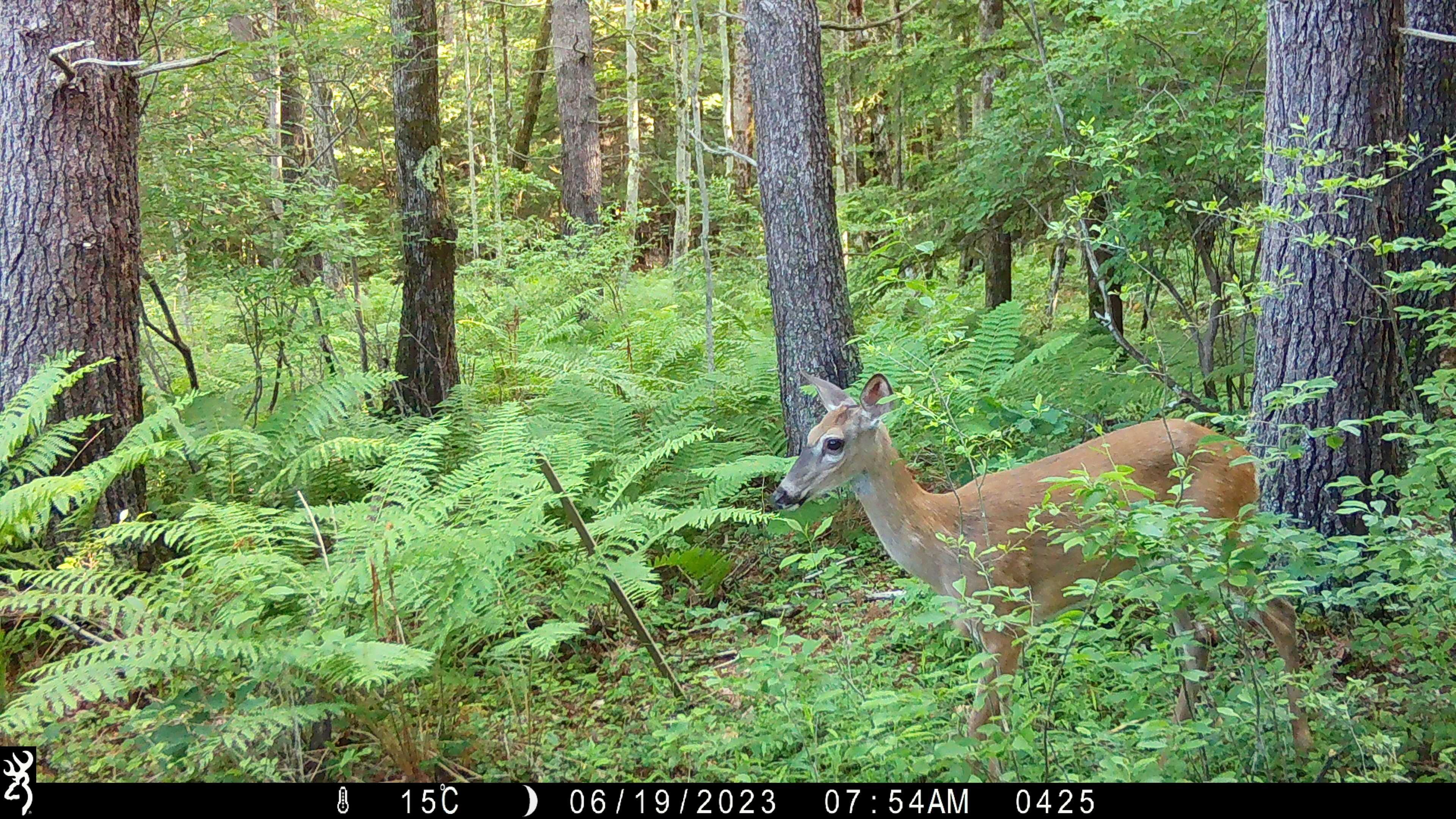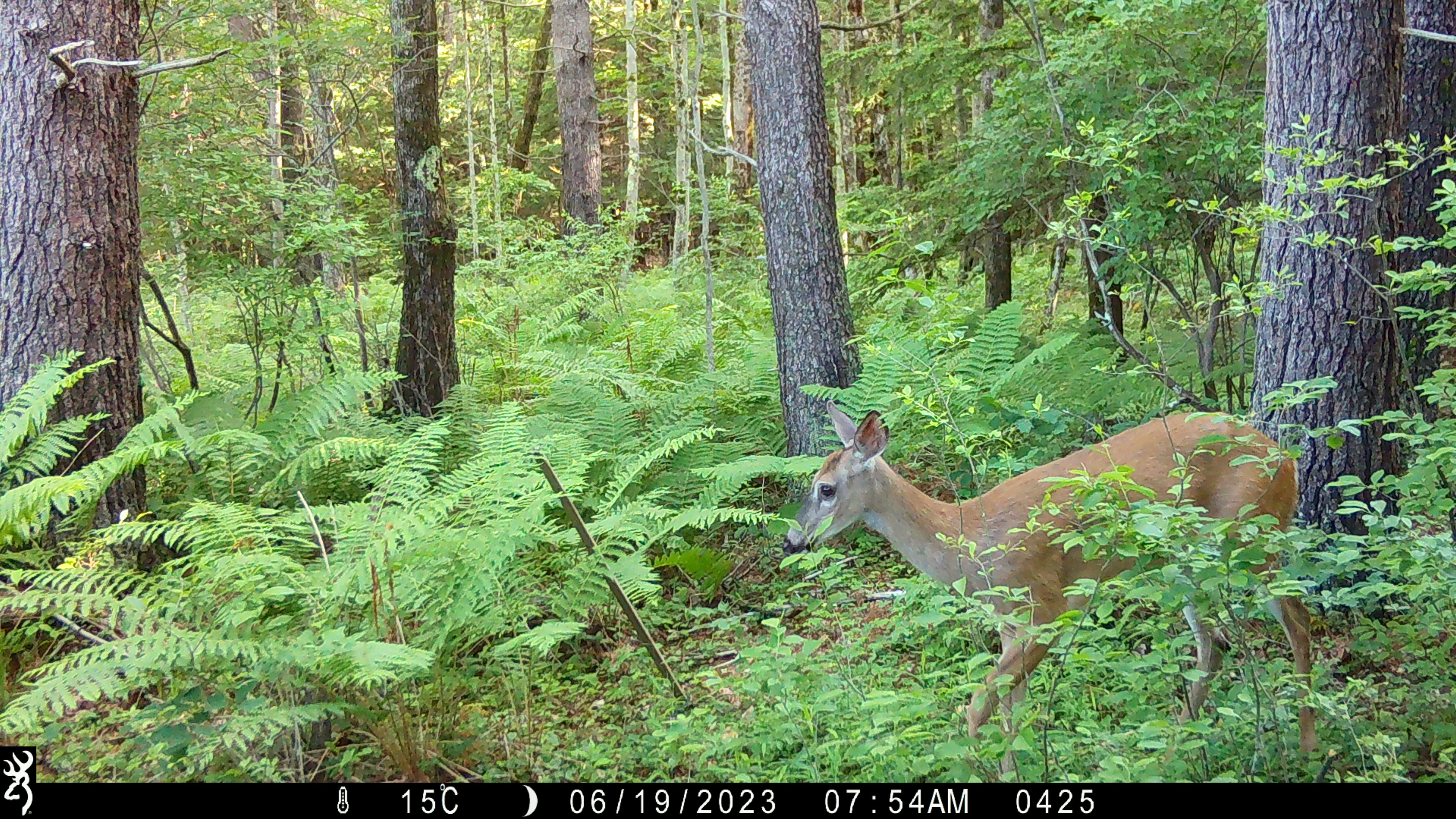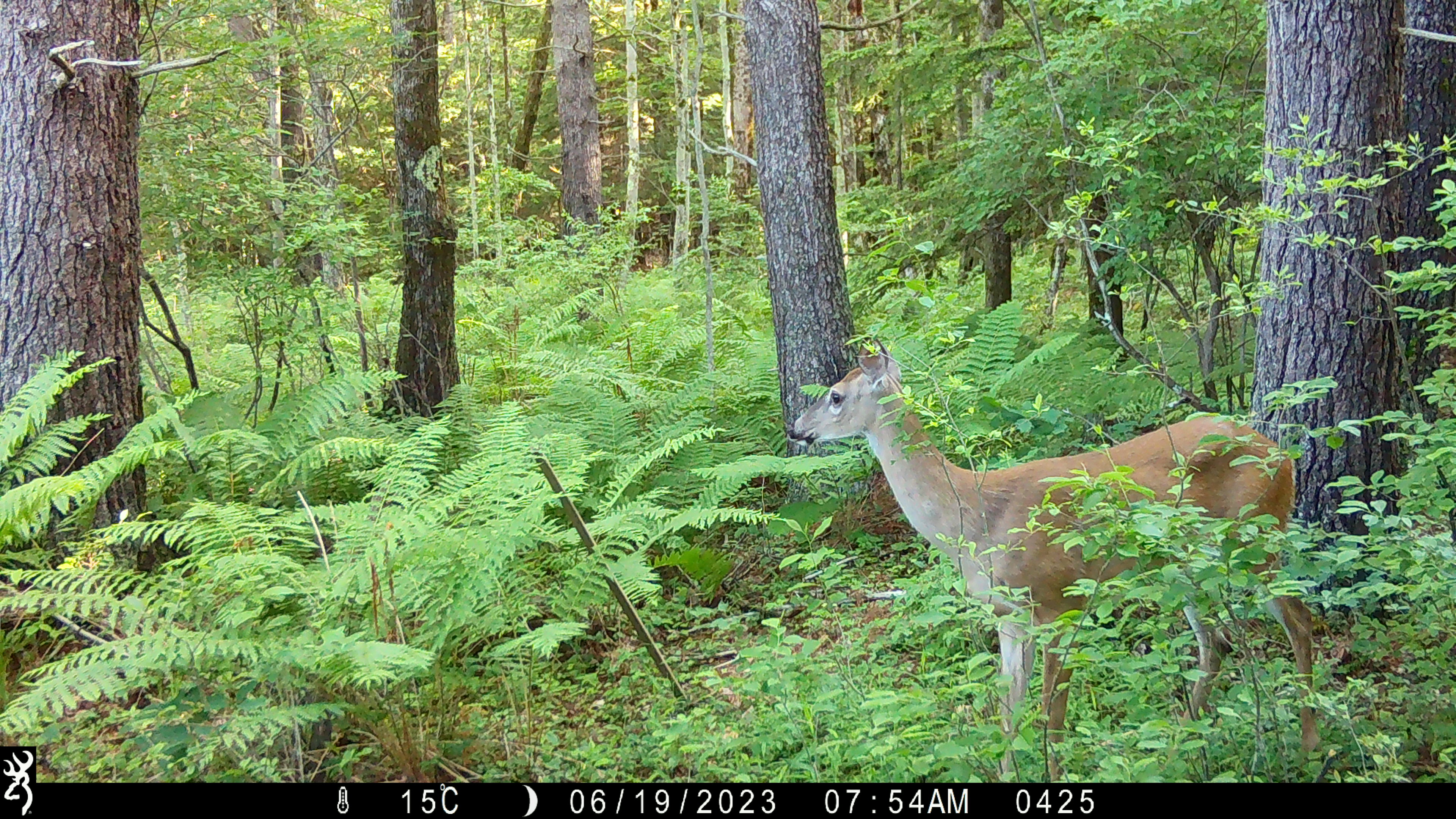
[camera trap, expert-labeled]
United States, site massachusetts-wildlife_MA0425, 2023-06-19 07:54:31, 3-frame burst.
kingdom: Animalia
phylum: Chordata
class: Mammalia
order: Artiodactyla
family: Cervidae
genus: Odocoileus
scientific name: Odocoileus virginianus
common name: white-tailed deer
White-tailed deer (Odocoileus virginianus).